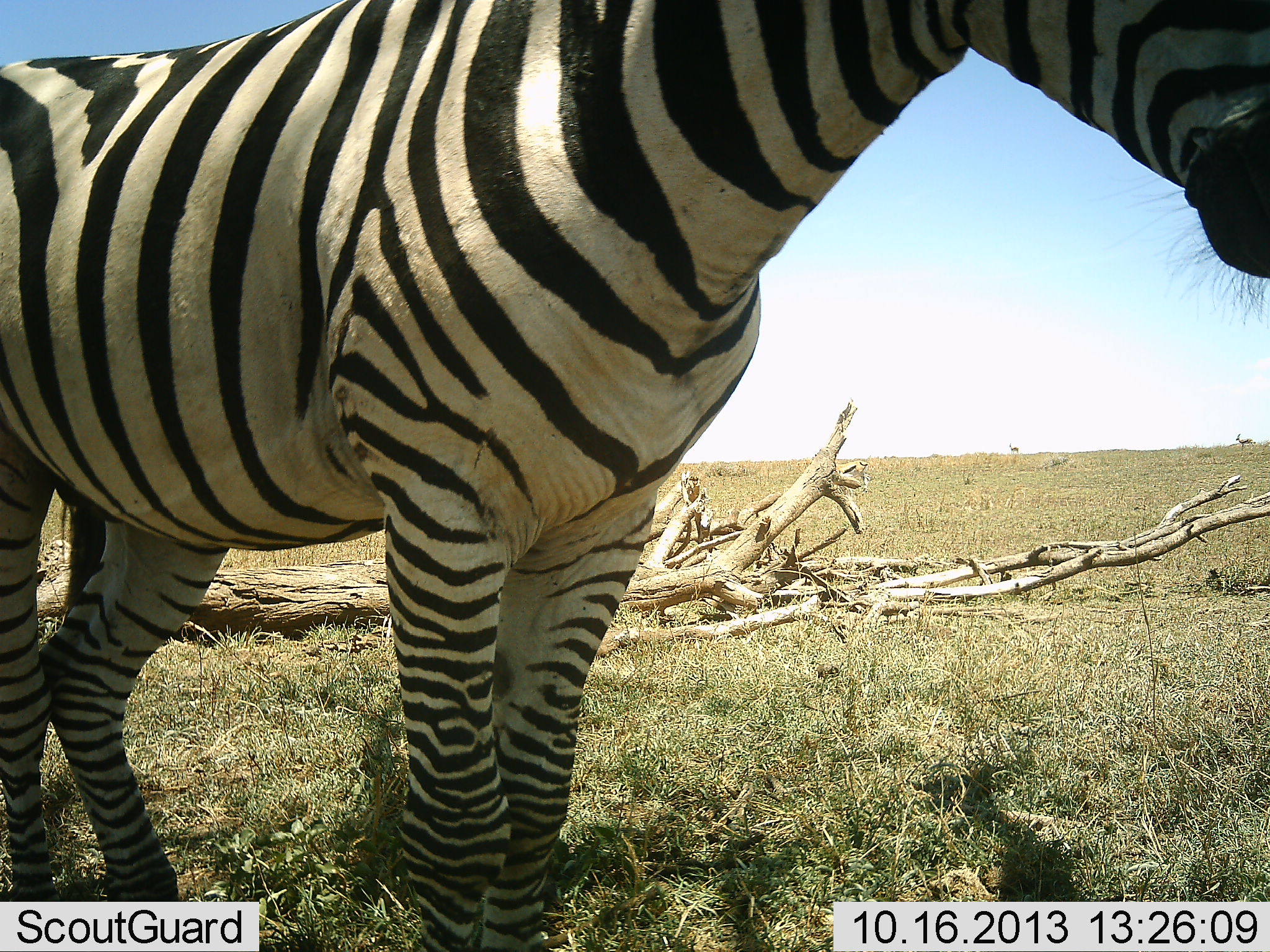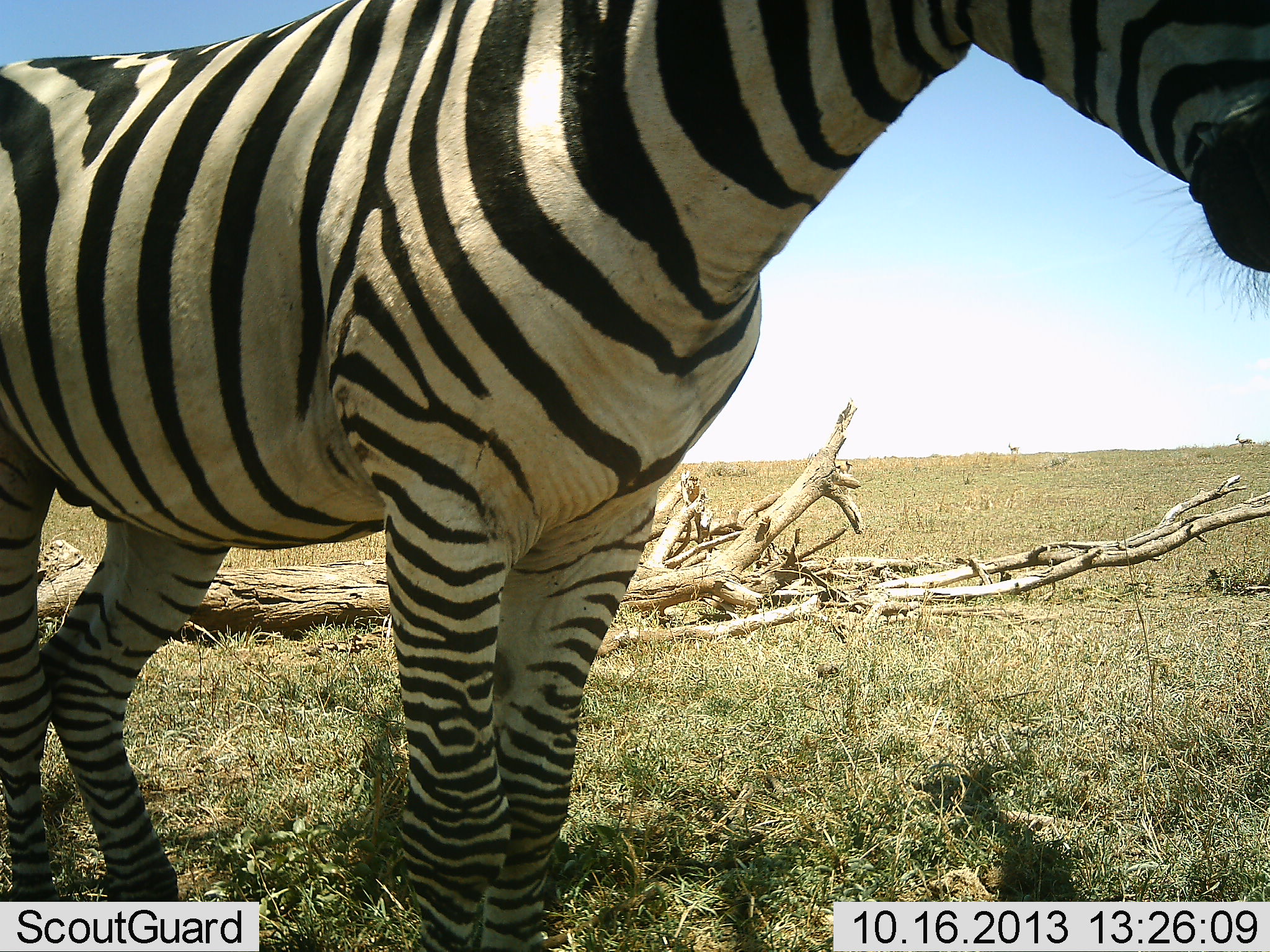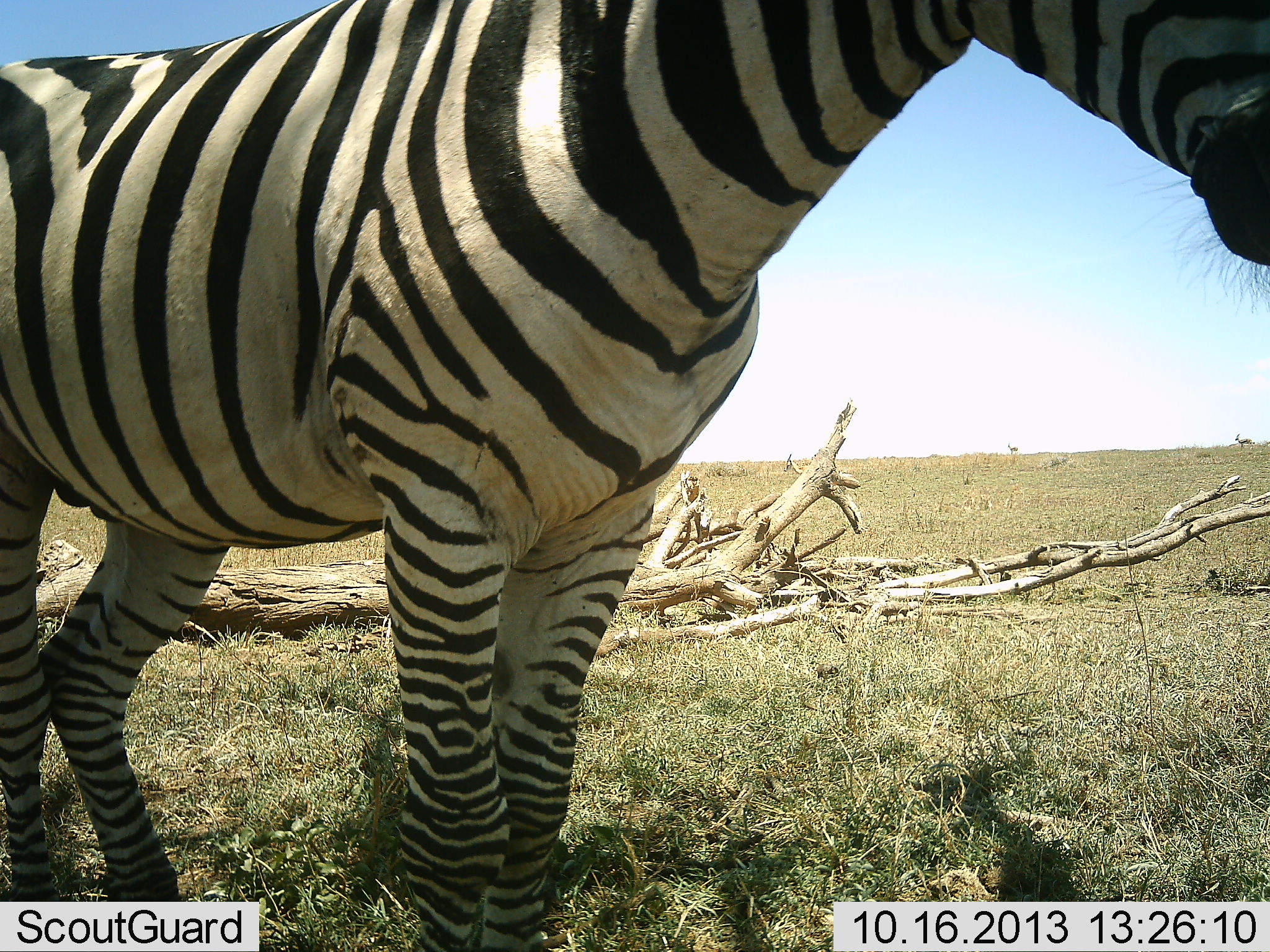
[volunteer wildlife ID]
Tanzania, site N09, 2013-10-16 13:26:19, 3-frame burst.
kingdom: Animalia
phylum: Chordata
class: Mammalia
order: Perissodactyla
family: Equidae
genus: Equus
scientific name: Equus quagga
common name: plains zebra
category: zebra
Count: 1.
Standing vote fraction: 95%.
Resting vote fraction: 3%.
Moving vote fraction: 5%.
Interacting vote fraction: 0%.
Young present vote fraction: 0%.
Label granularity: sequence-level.